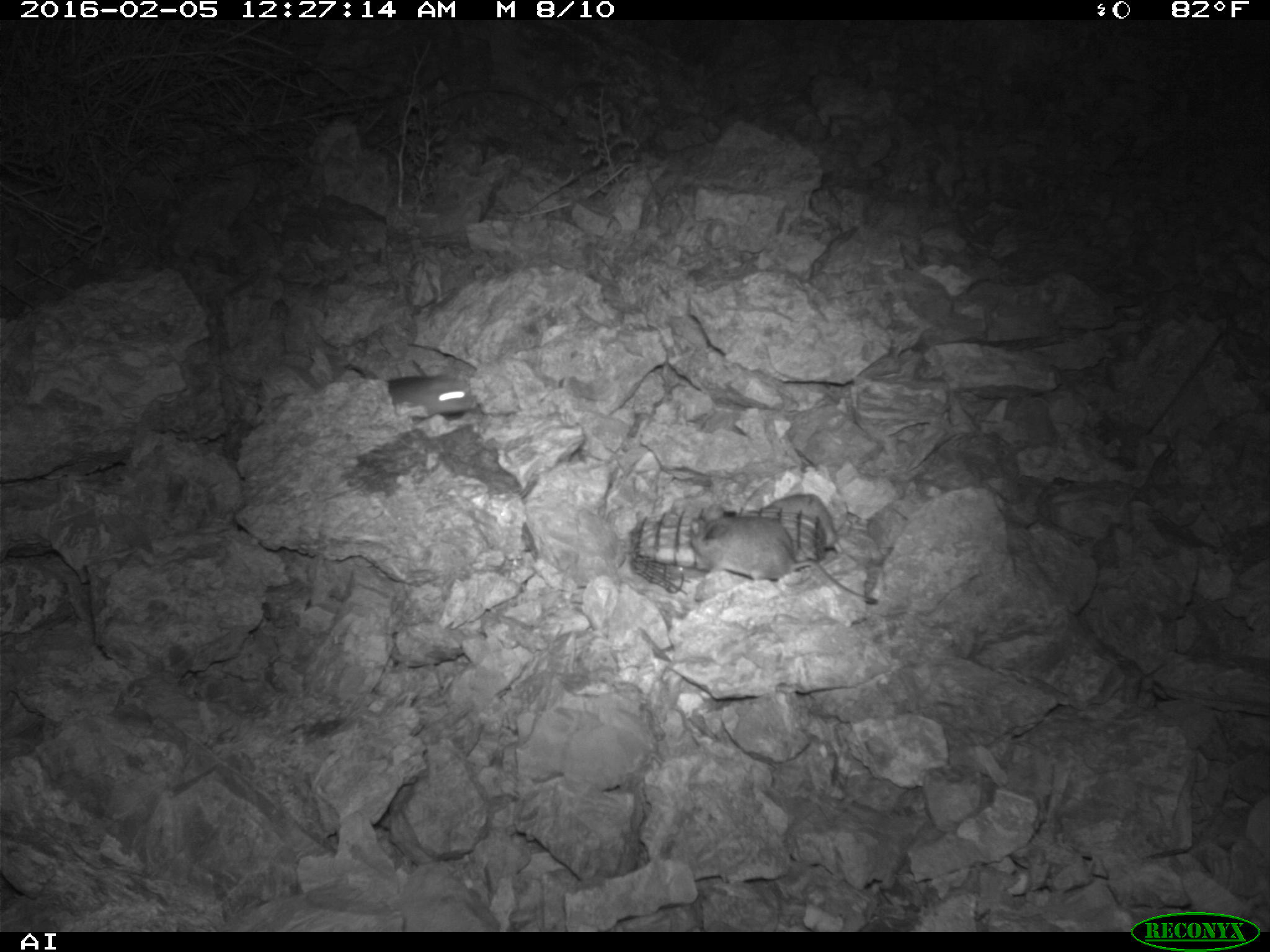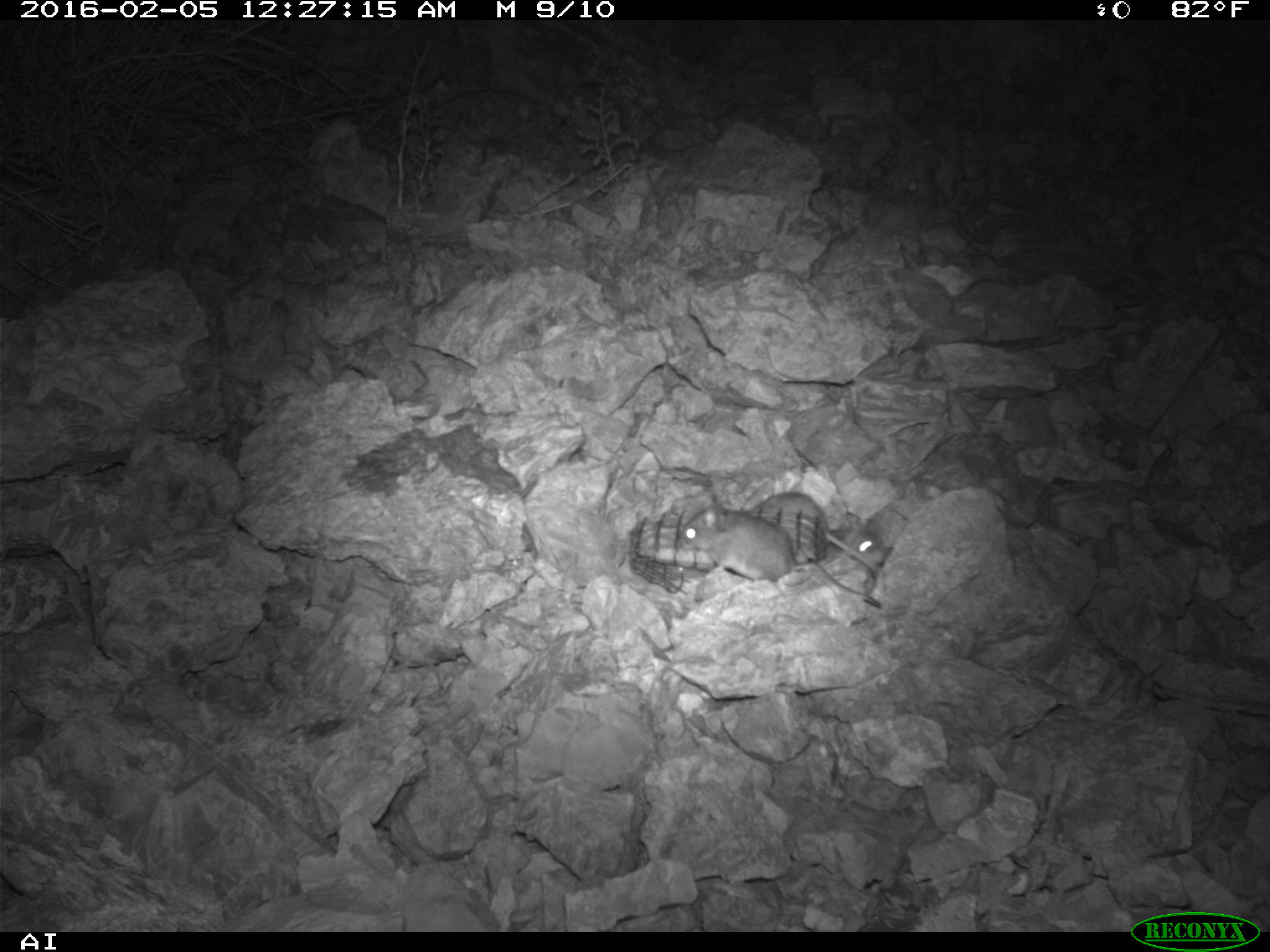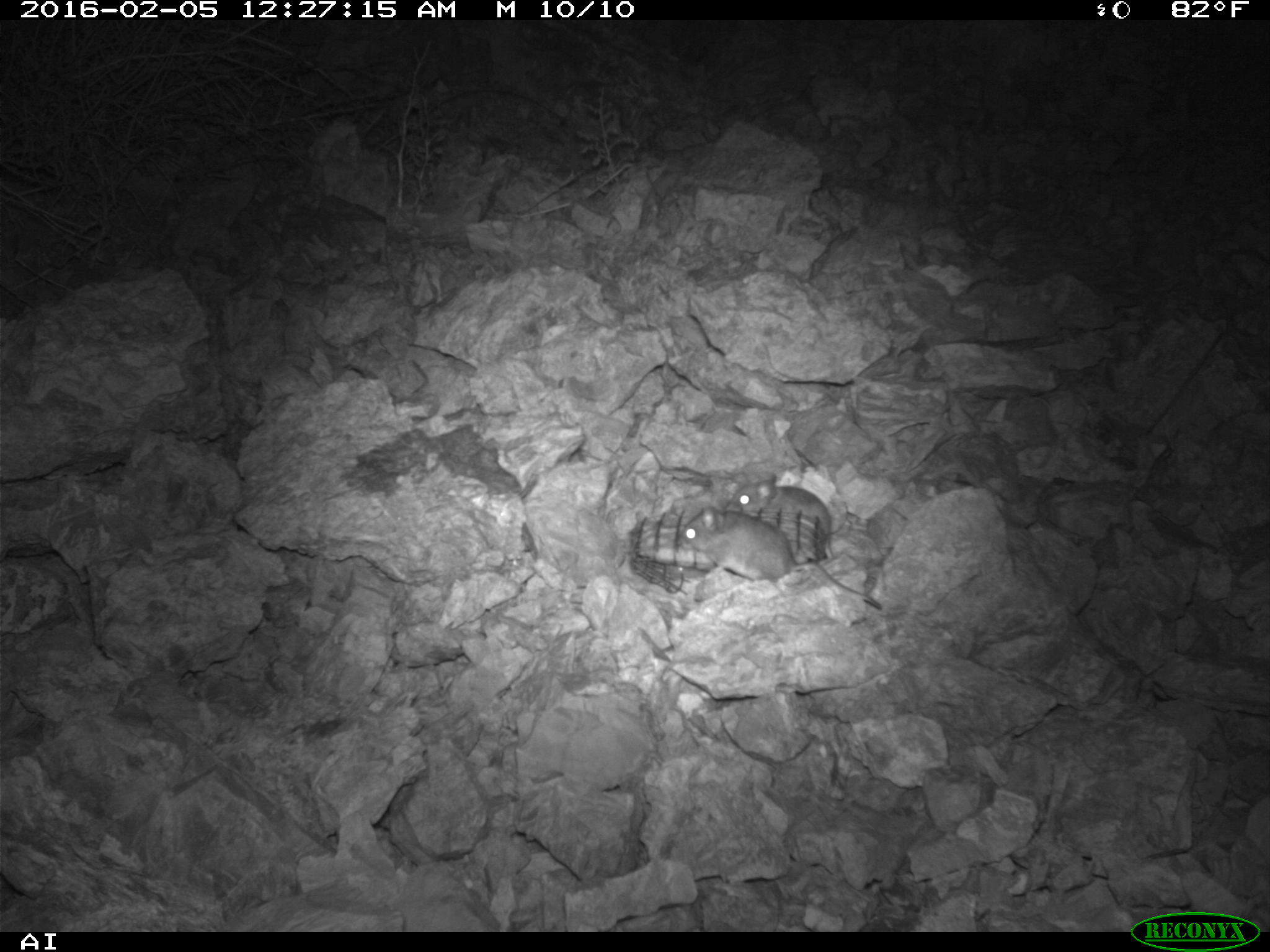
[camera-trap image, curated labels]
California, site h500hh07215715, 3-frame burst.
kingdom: Animalia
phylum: Chordata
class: Mammalia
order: Rodentia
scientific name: Rodentia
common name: rodent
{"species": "rodent (Rodentia)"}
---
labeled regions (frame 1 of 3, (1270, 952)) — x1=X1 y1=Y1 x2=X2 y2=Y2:
rodent: x1=690 y1=515 x2=871 y2=602; x1=754 y1=491 x2=843 y2=556; x1=363 y1=376 x2=478 y2=417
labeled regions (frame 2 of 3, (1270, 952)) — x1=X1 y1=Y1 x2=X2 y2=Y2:
rodent: x1=673 y1=503 x2=884 y2=609; x1=739 y1=491 x2=878 y2=594; x1=847 y1=513 x2=902 y2=566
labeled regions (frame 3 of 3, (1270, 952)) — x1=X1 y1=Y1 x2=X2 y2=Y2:
rodent: x1=721 y1=472 x2=867 y2=595; x1=677 y1=507 x2=793 y2=586